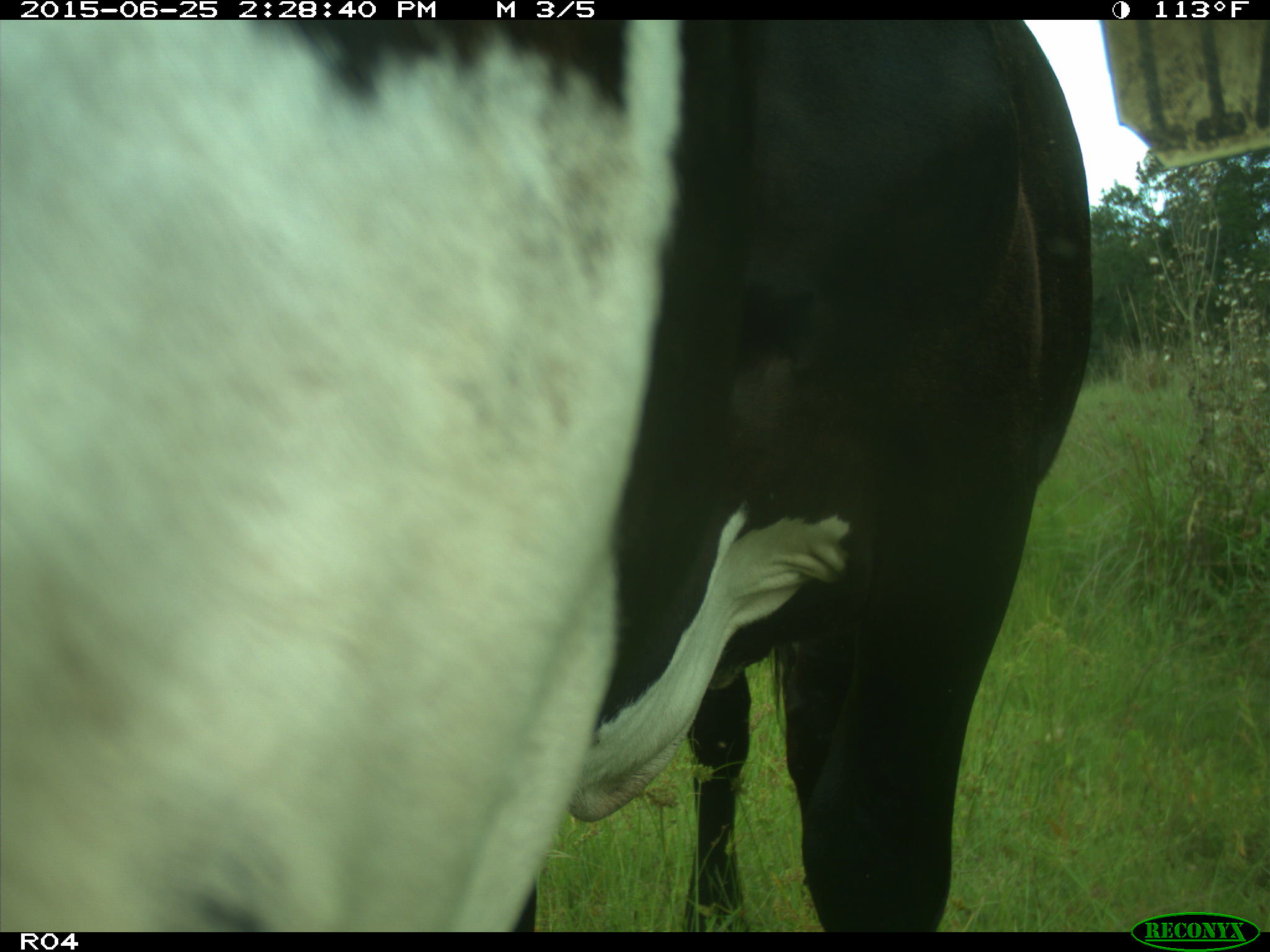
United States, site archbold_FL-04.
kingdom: Animalia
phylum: Chordata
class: Mammalia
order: Artiodactyla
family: Bovidae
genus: Bos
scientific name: Bos taurus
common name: domestic cow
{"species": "Bos taurus (domestic cow)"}